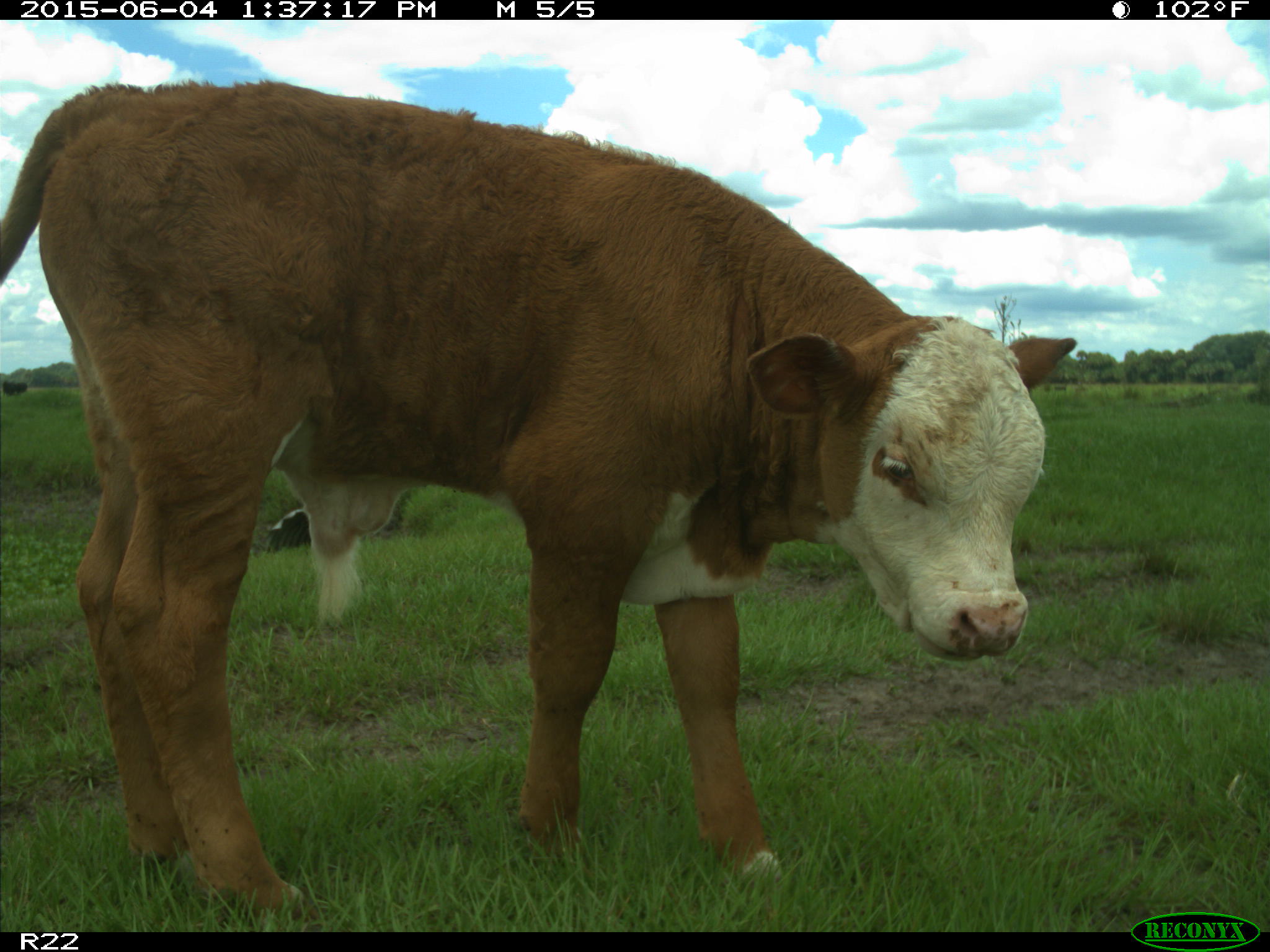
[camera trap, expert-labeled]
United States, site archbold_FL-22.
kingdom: Animalia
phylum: Chordata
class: Mammalia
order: Artiodactyla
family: Bovidae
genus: Bos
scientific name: Bos taurus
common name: domestic cow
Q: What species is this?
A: Bos taurus (domestic cow).